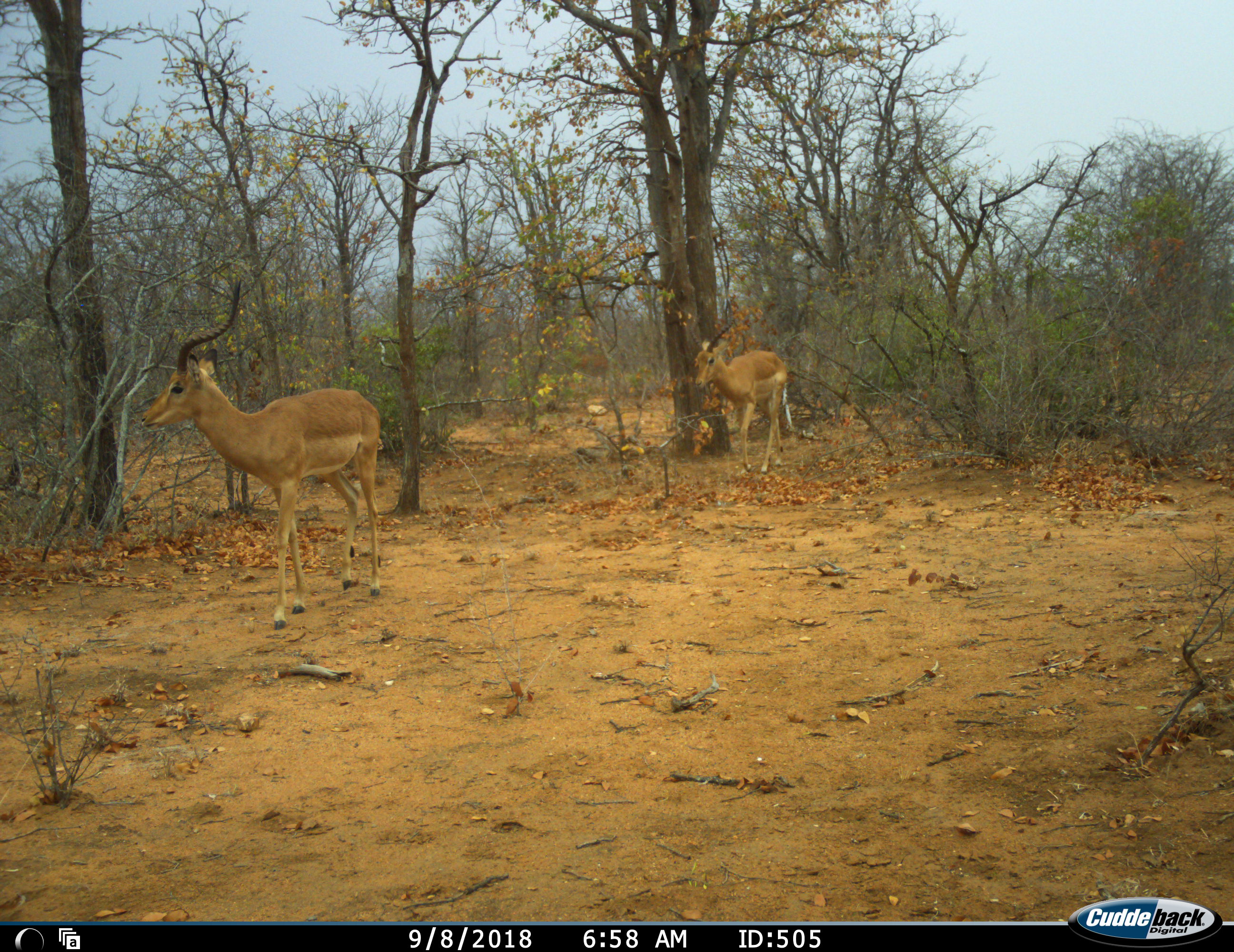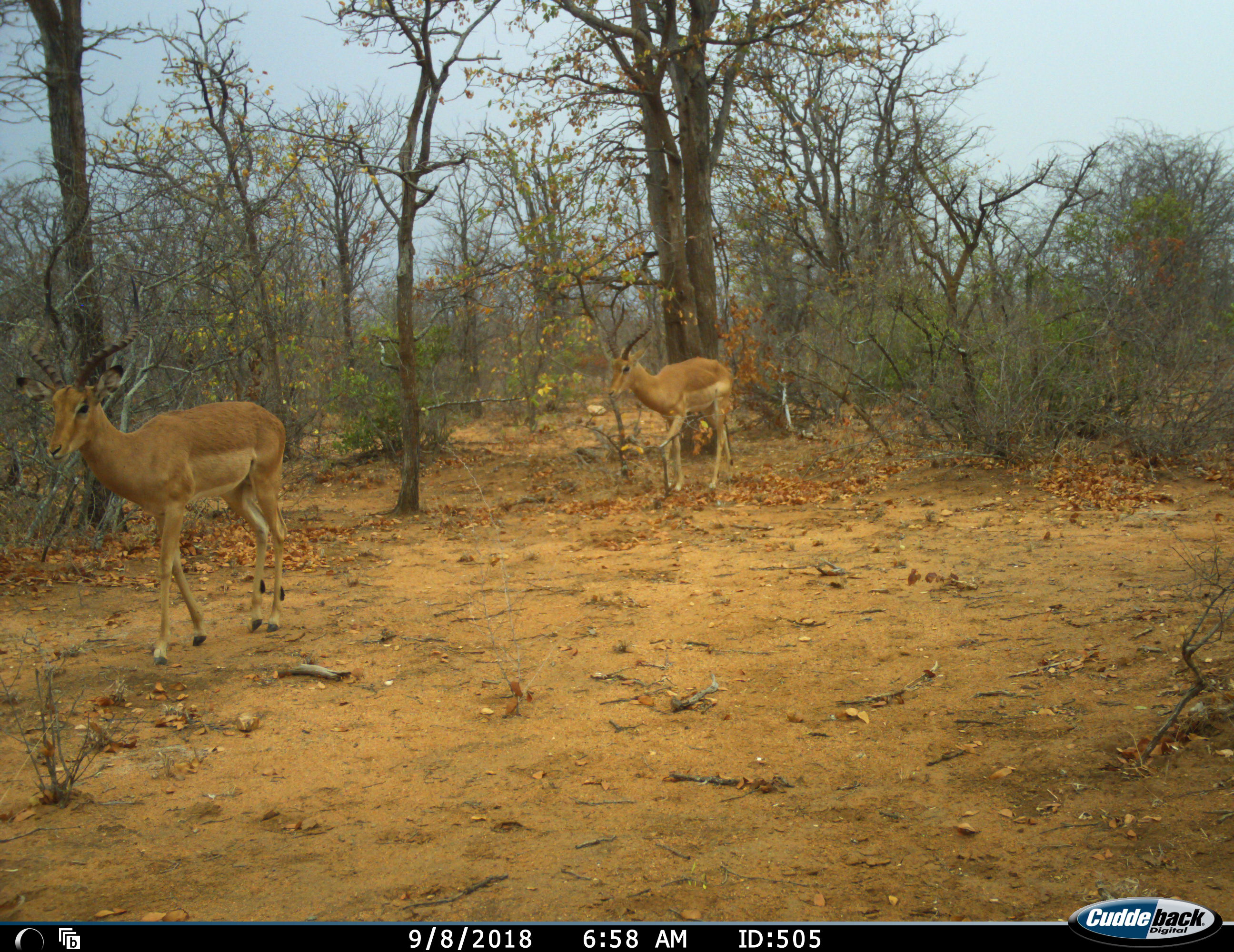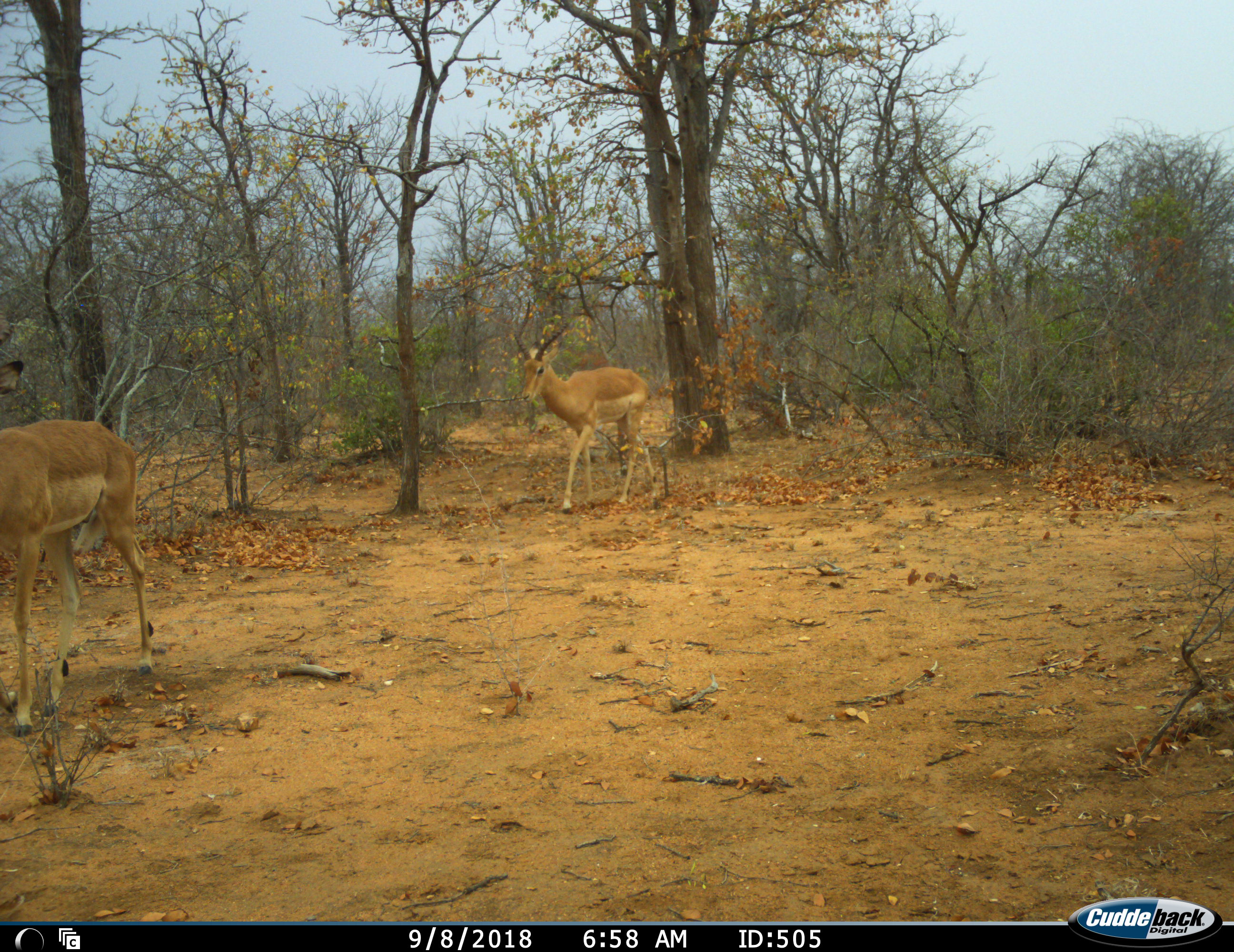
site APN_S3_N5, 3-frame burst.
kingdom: Animalia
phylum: Chordata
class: Mammalia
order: Artiodactyla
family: Bovidae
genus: Aepyceros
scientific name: Aepyceros melampus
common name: impala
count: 2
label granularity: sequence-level